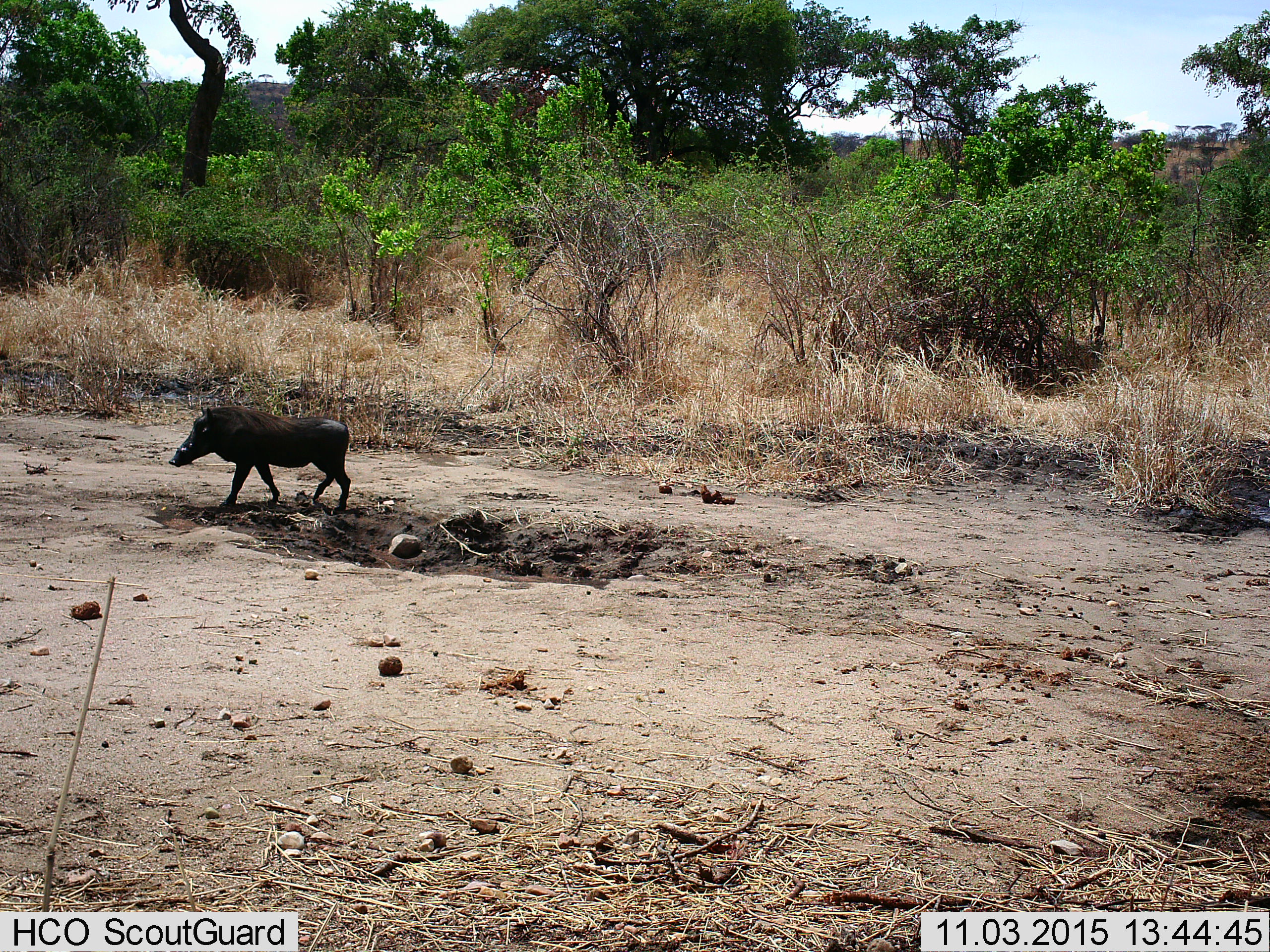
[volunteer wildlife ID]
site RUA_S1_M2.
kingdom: Animalia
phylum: Chordata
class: Mammalia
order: Artiodactyla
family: Suidae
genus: Phacochoerus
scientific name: Phacochoerus africanus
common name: warthog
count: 1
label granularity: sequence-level